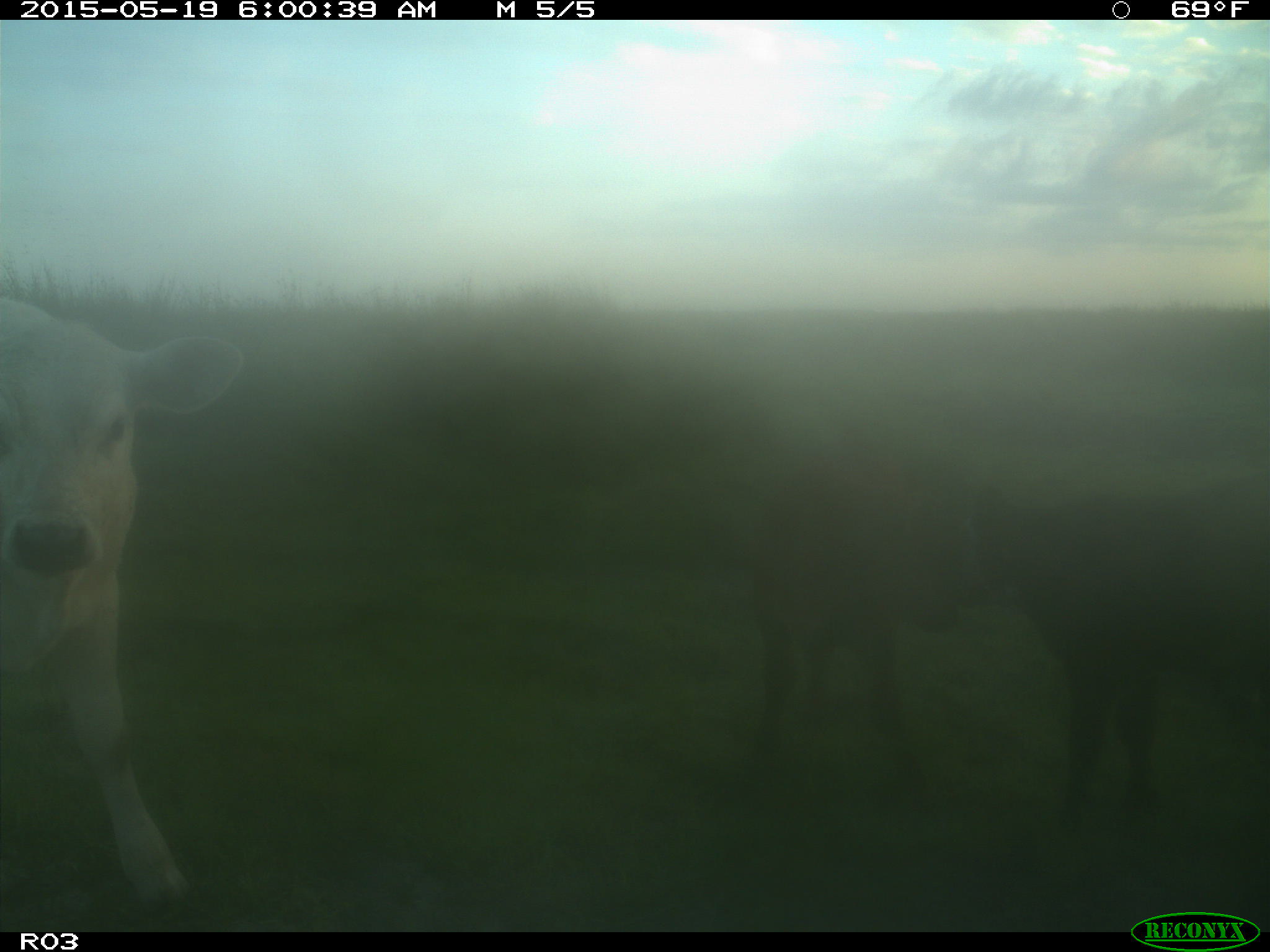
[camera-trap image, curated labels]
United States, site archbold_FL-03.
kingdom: Animalia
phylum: Chordata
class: Mammalia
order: Artiodactyla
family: Bovidae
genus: Bos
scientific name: Bos taurus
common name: domestic cow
Bos taurus (domestic cow).